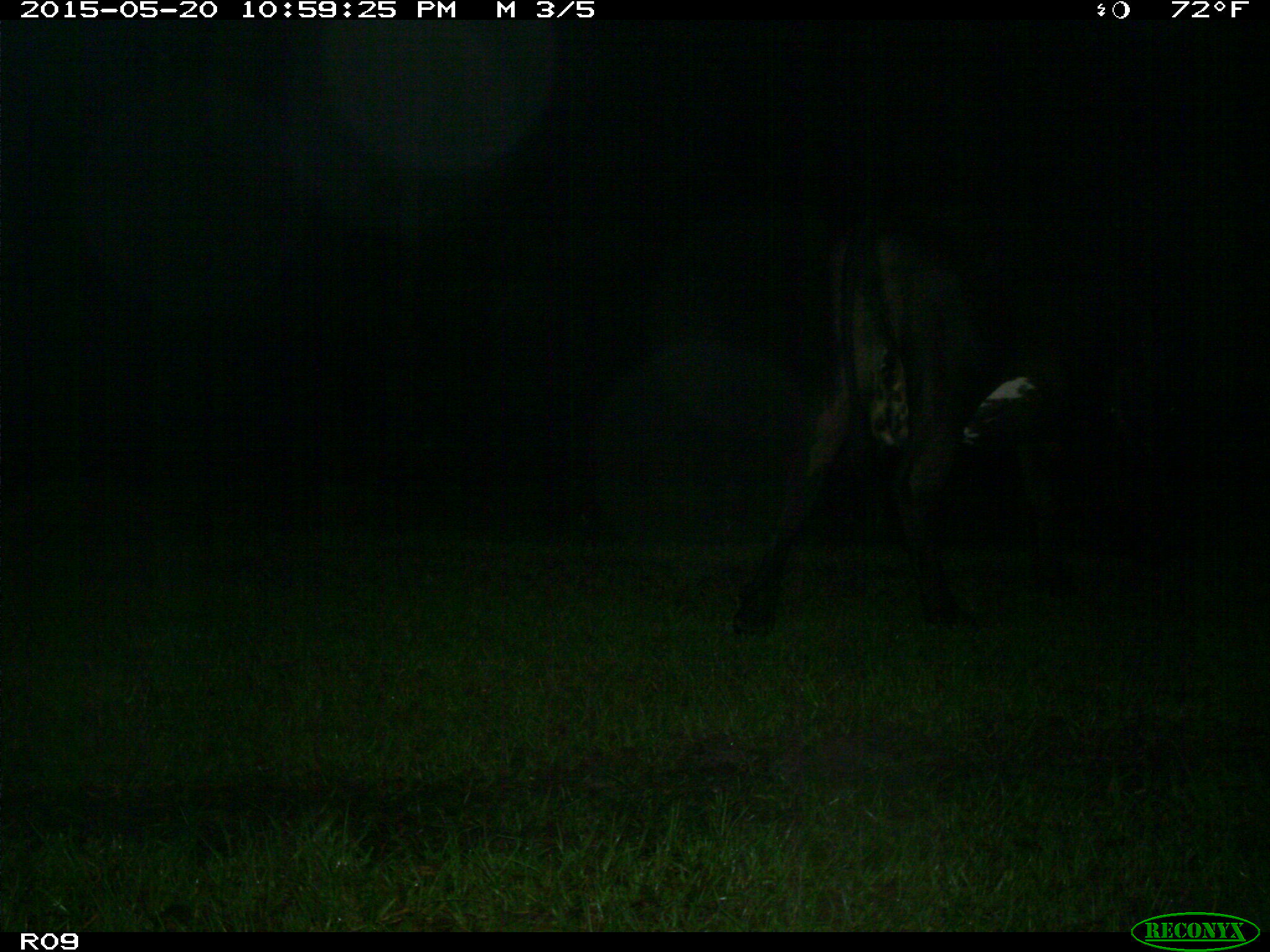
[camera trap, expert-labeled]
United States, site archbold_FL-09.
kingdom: Animalia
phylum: Chordata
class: Mammalia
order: Artiodactyla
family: Bovidae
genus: Bos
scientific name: Bos taurus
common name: domestic cow